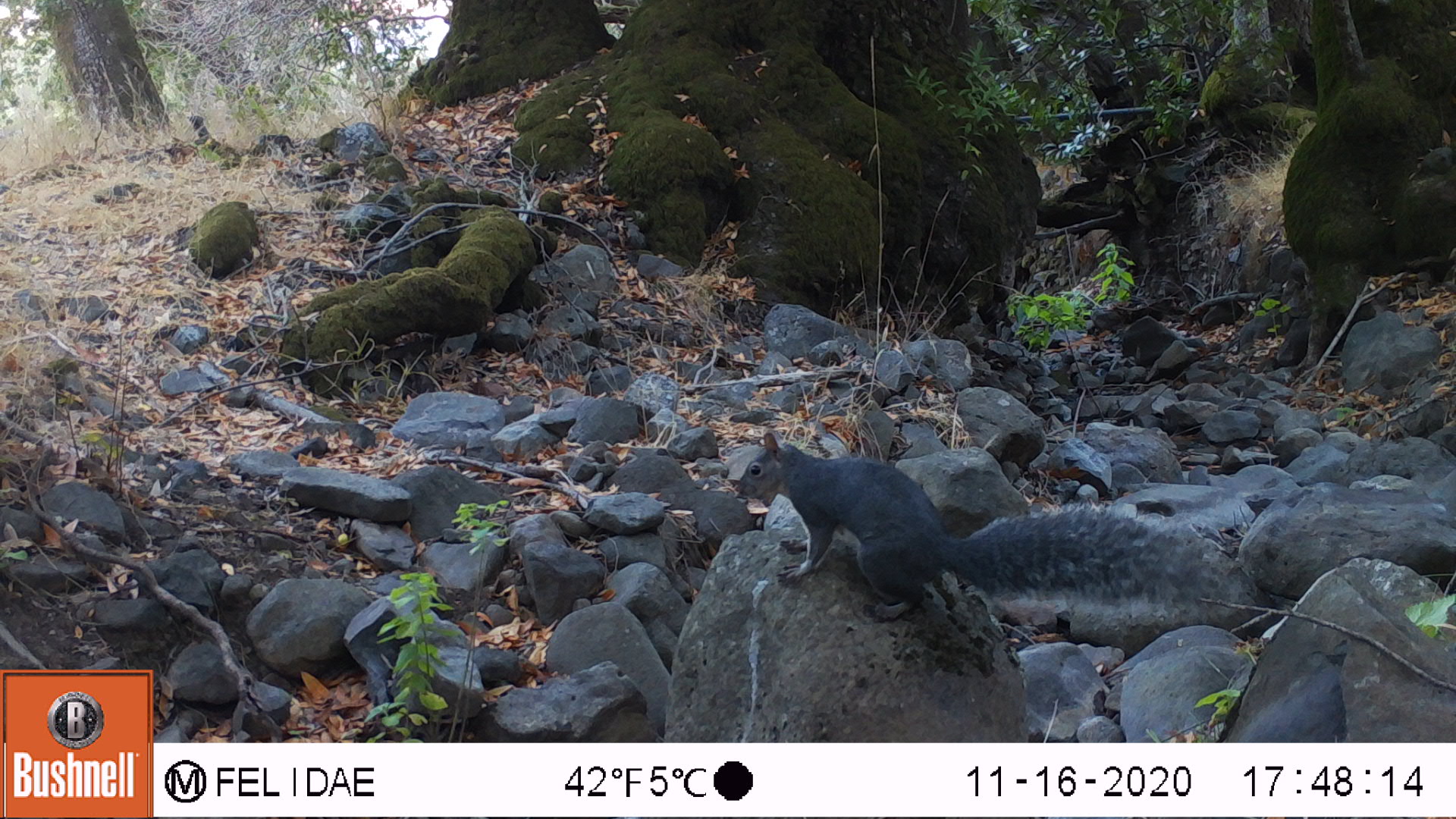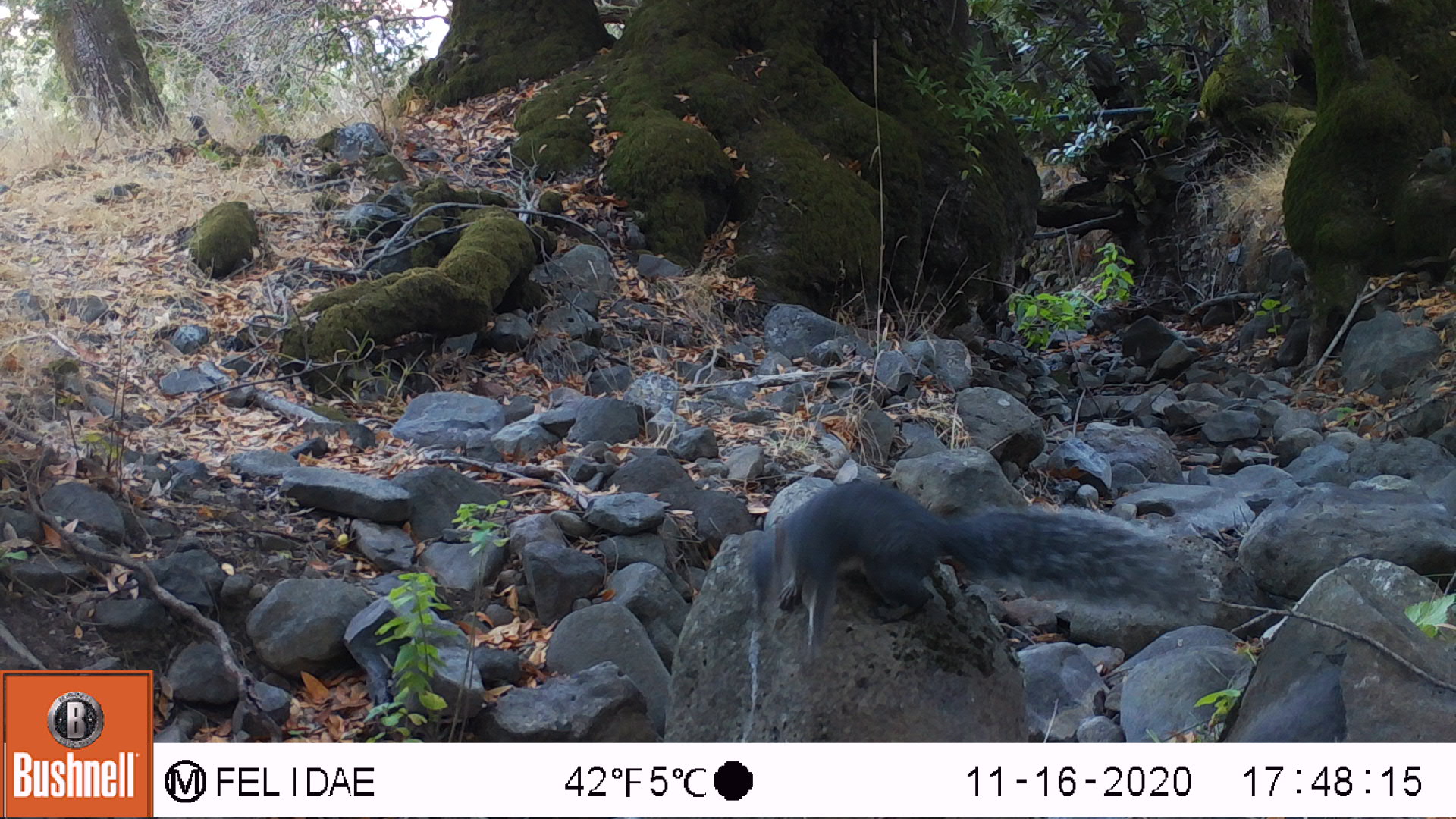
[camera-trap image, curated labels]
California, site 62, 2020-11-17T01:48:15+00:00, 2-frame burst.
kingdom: Animalia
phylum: Chordata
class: Mammalia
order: Rodentia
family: Sciuridae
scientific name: Sciuridae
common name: squirrel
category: unknown squirrel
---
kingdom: Animalia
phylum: Chordata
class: Mammalia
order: Rodentia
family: Sciuridae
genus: Sciurus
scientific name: Sciurus carolinensis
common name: eastern gray squirrel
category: eastern grey squirrel